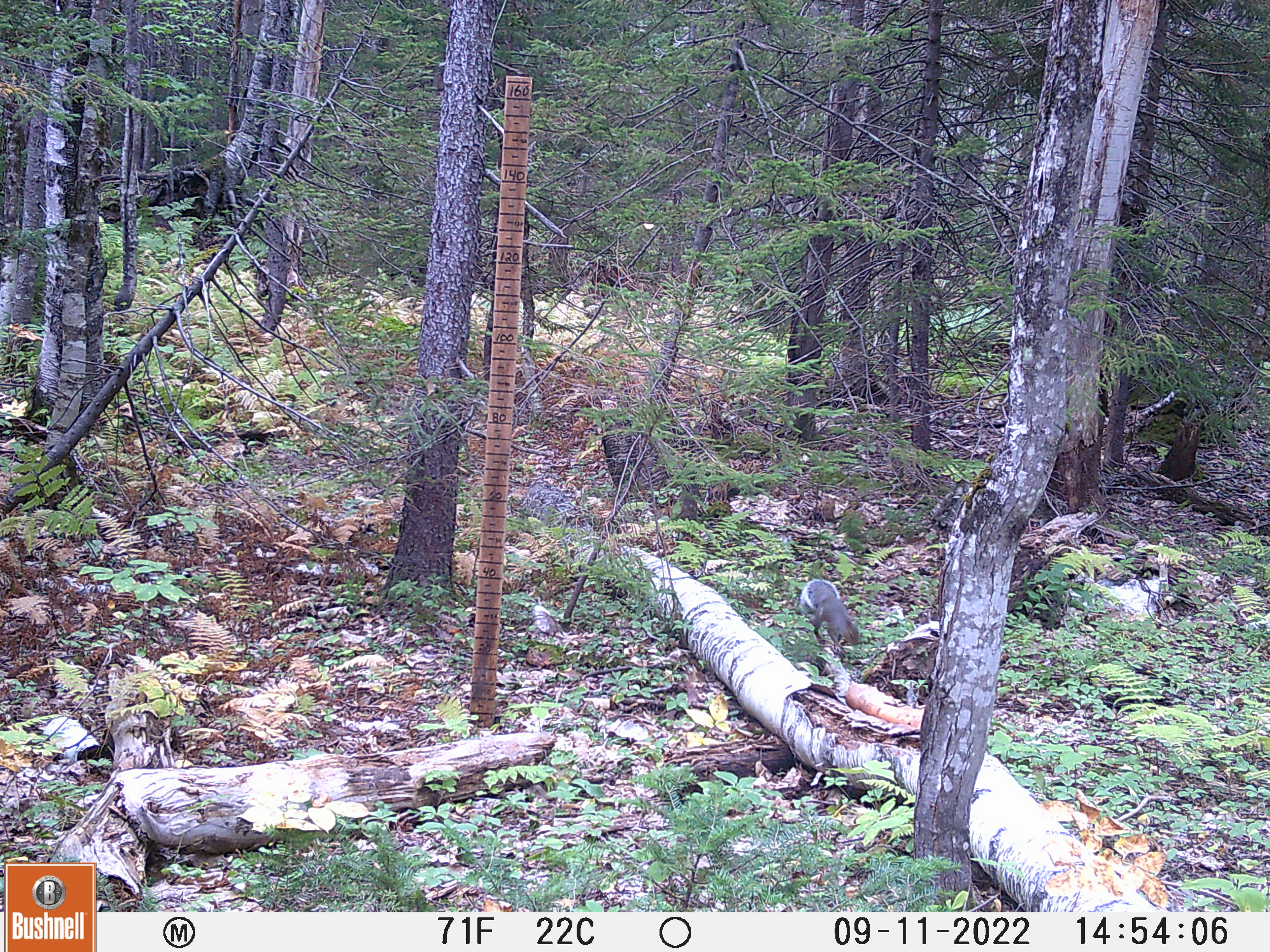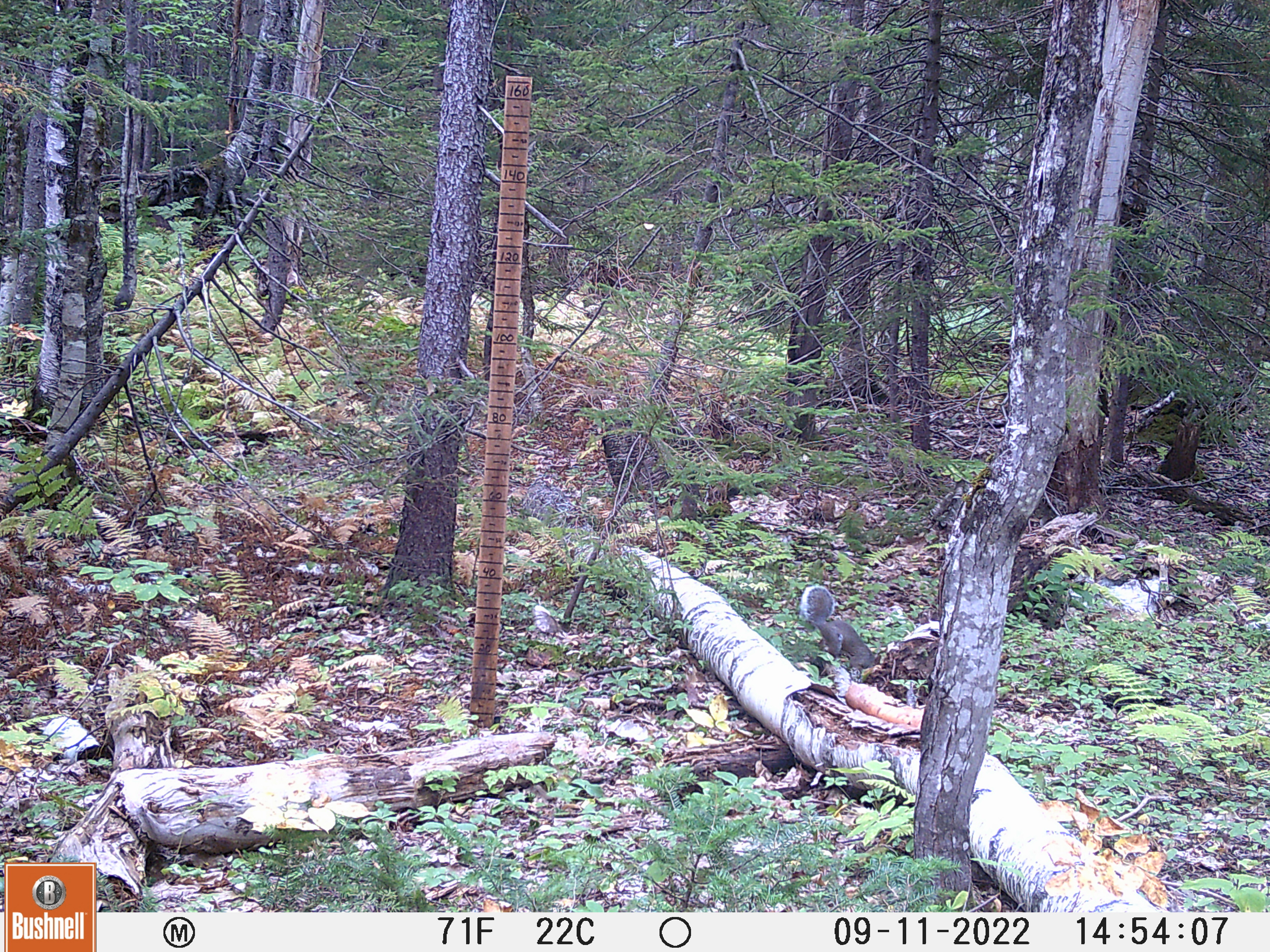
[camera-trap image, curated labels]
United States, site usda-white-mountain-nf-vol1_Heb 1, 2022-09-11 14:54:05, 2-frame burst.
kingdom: Animalia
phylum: Chordata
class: Mammalia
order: Rodentia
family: Sciuridae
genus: Sciurus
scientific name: Sciurus carolinensis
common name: gray squirrel